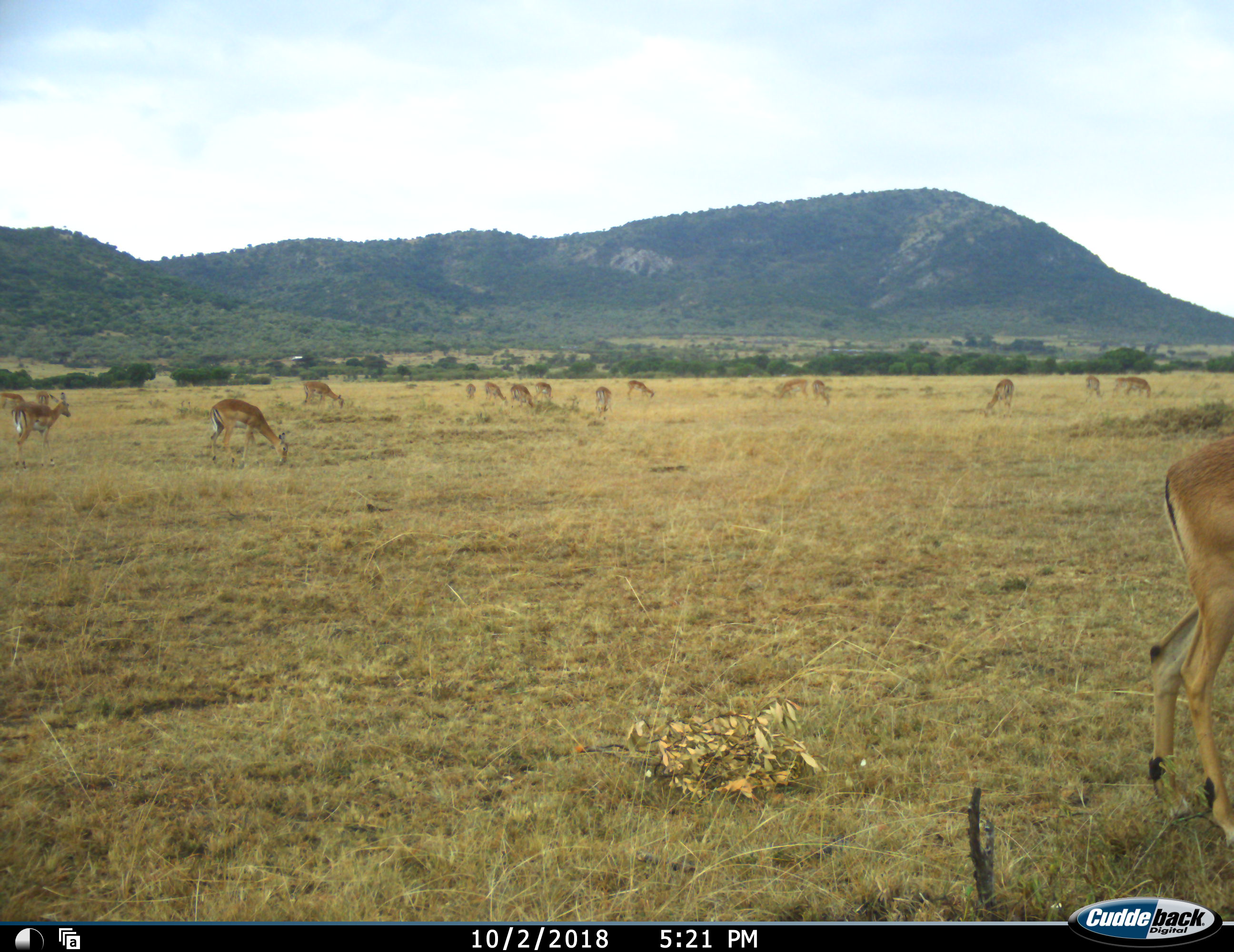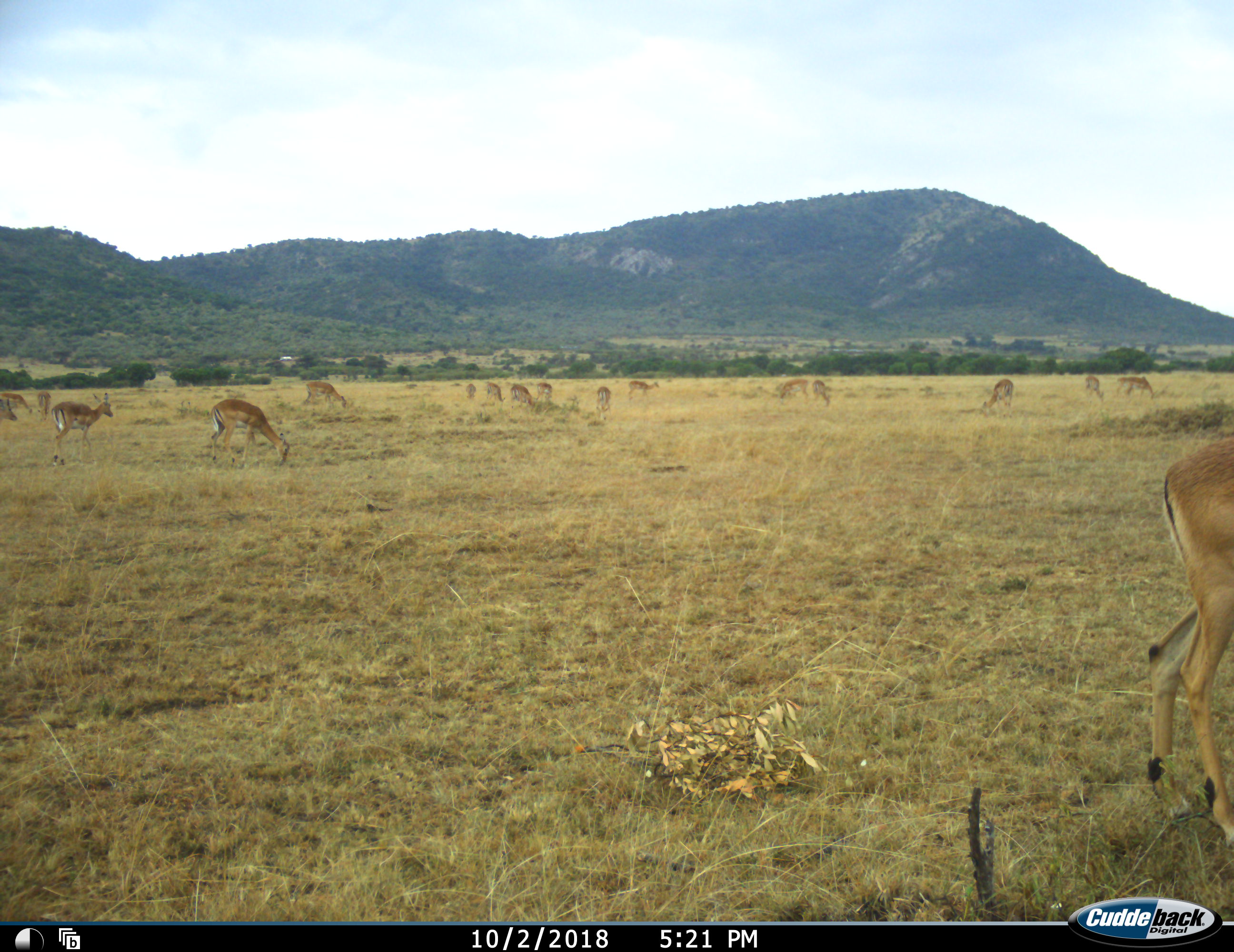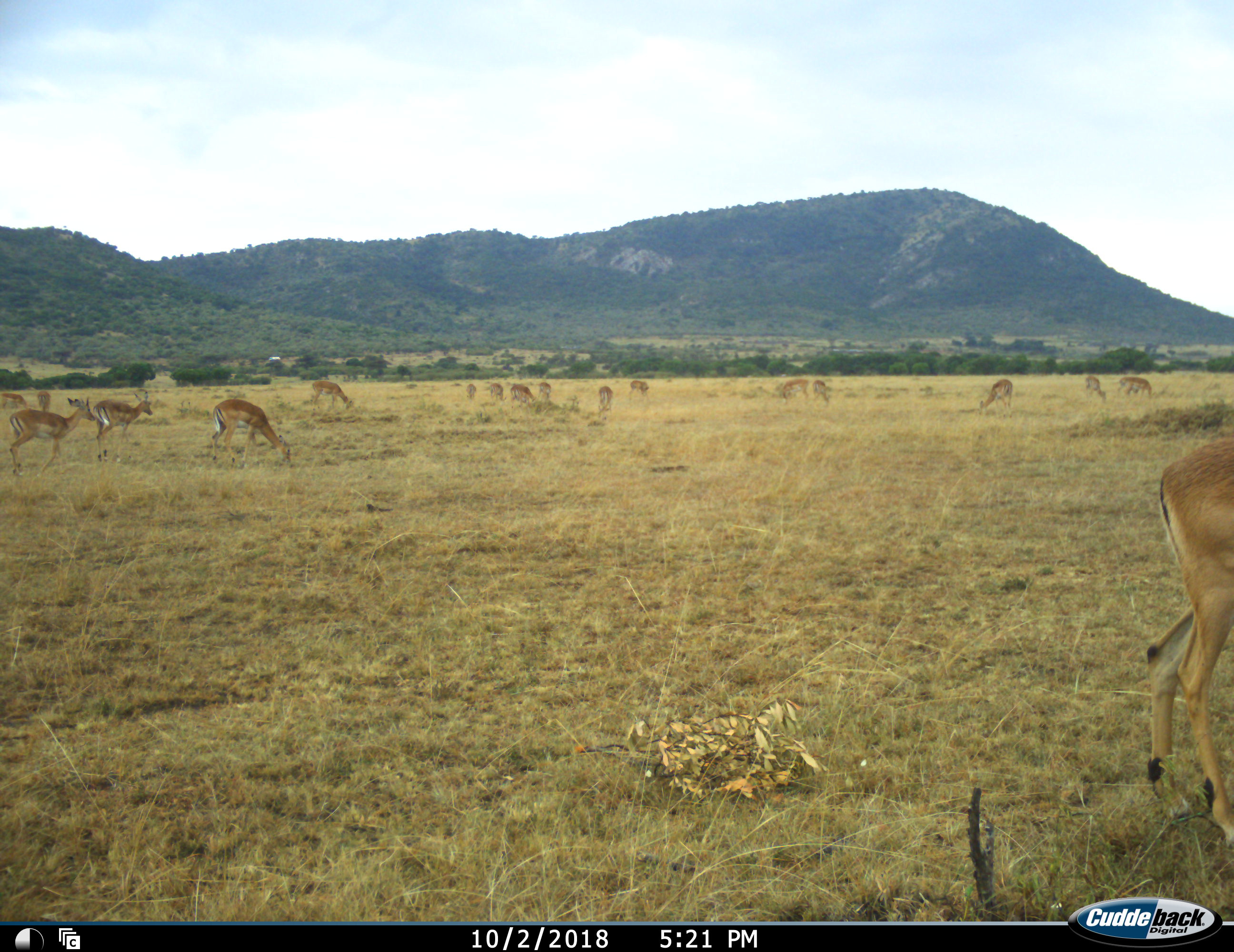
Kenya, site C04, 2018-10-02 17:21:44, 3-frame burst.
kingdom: Animalia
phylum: Chordata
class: Mammalia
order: Artiodactyla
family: Bovidae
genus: Aepyceros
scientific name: Aepyceros melampus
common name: impala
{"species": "impala (Aepyceros melampus)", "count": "11-50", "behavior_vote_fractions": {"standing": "44%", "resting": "11%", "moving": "67%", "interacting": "0%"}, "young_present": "0%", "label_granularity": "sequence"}